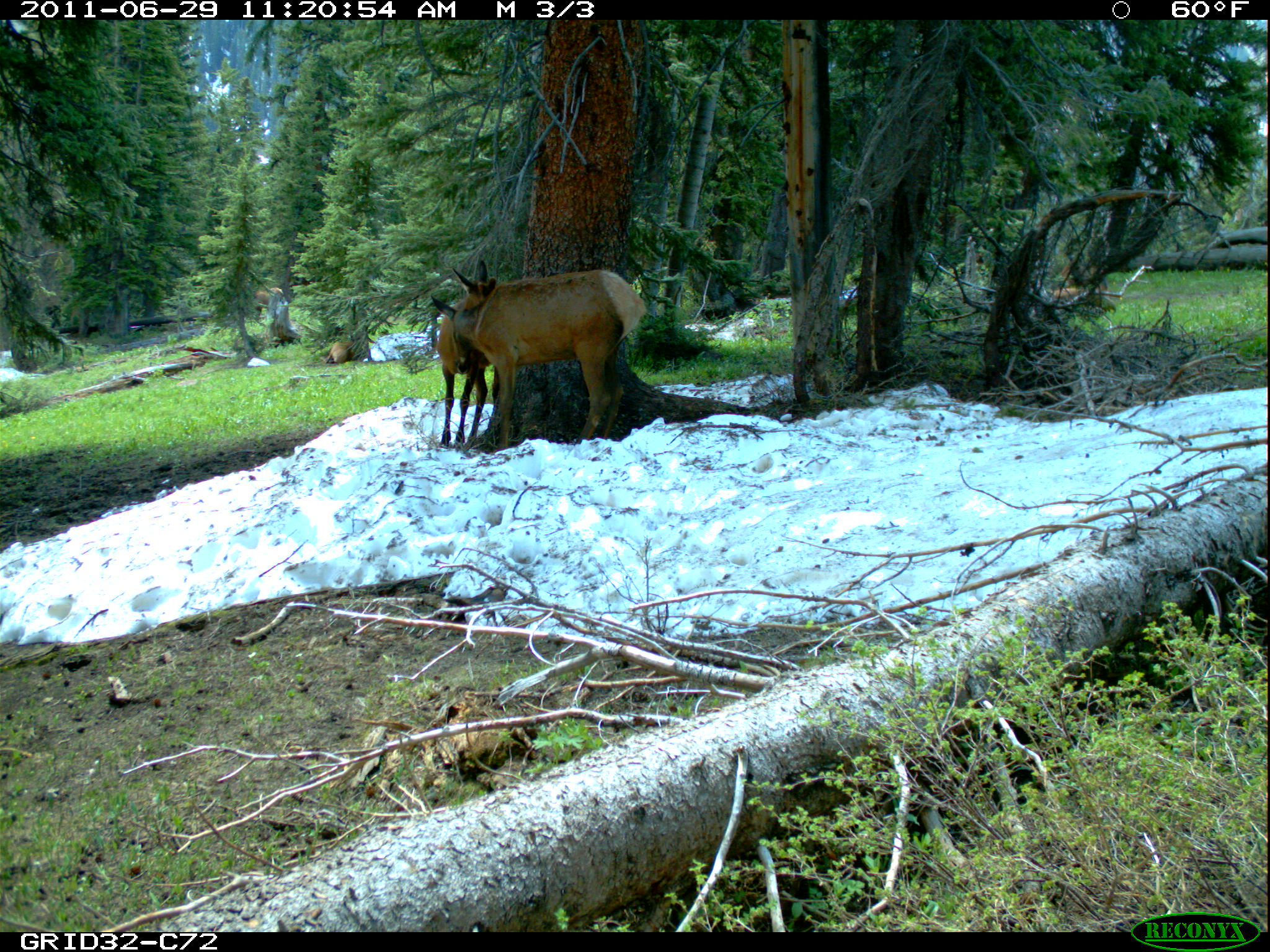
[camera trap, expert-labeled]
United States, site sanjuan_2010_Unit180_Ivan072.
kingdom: Animalia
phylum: Chordata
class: Mammalia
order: Artiodactyla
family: Cervidae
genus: Cervus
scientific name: Cervus elaphus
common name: red deer